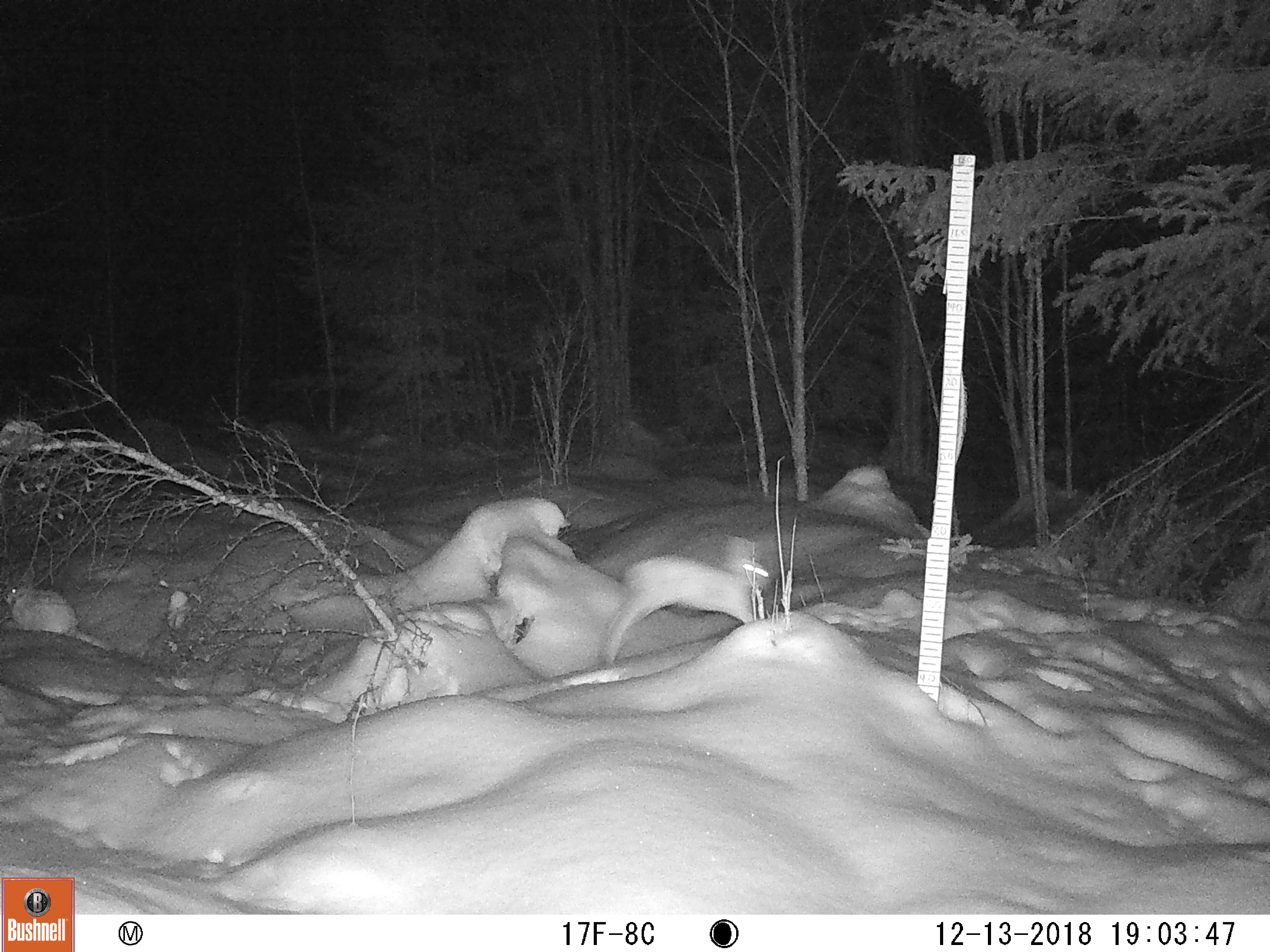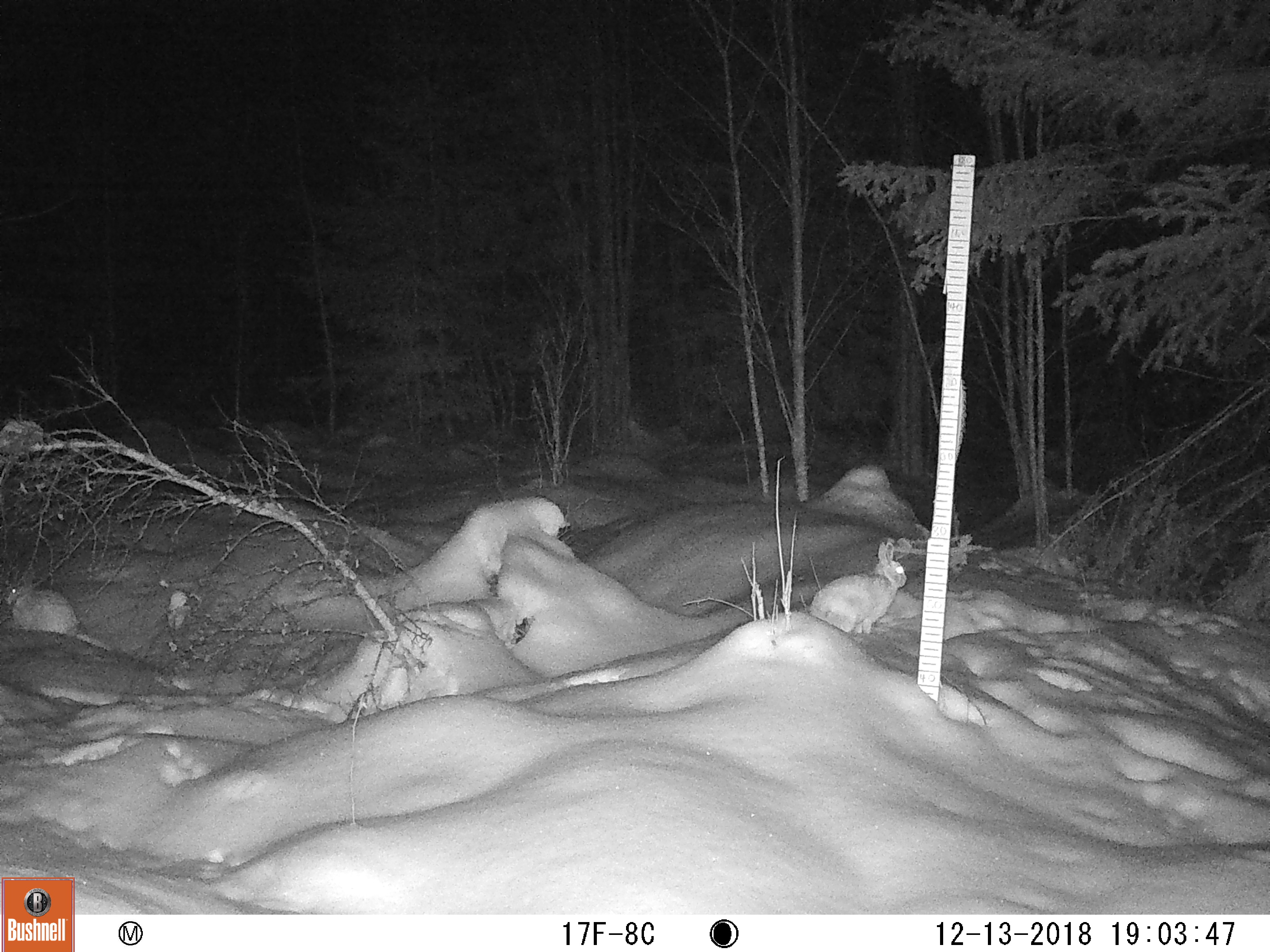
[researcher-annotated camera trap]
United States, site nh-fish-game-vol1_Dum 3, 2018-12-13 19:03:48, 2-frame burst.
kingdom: Animalia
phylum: Chordata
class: Mammalia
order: Lagomorpha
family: Leporidae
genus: Lepus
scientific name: Lepus americanus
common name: snowshoe hare